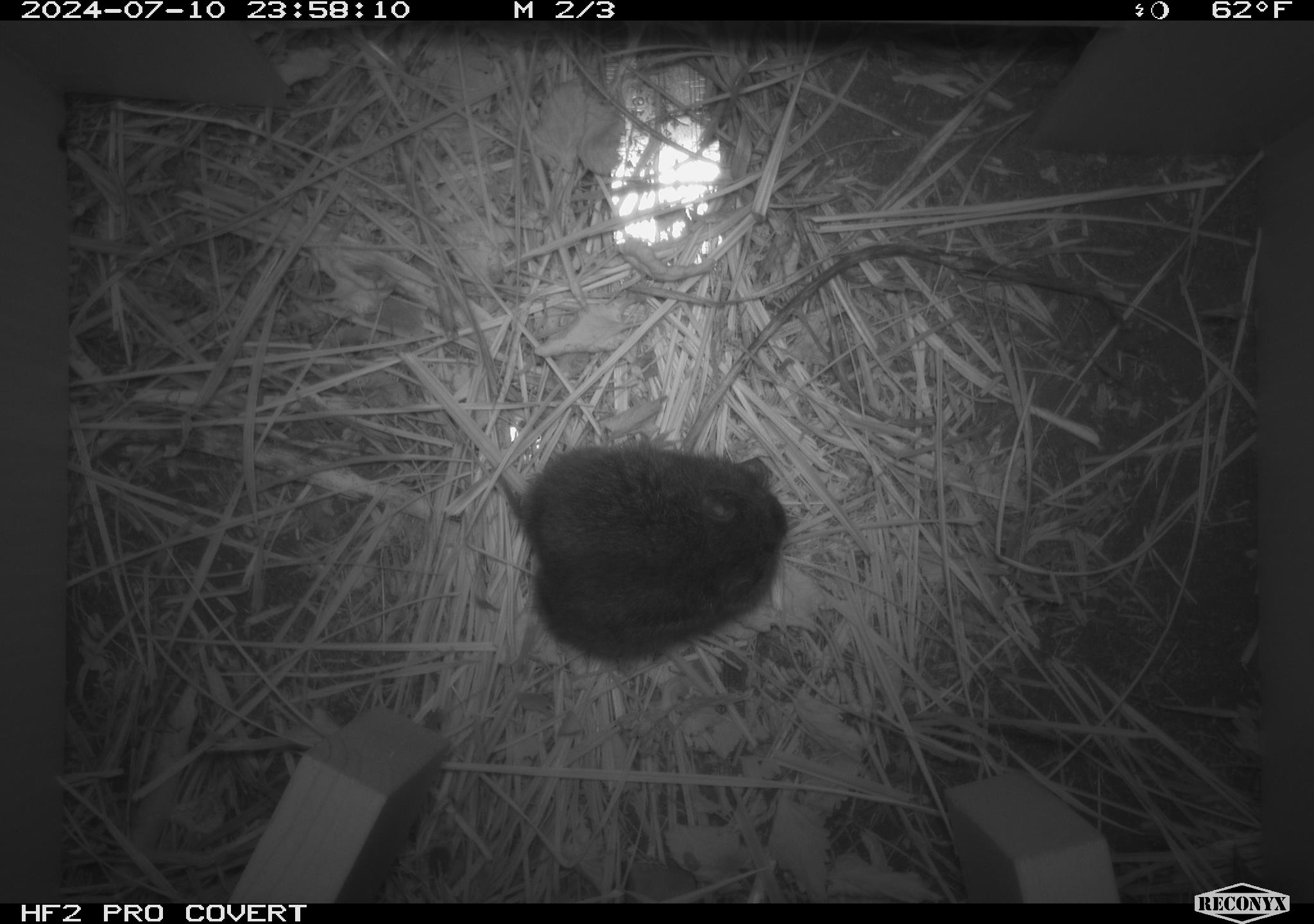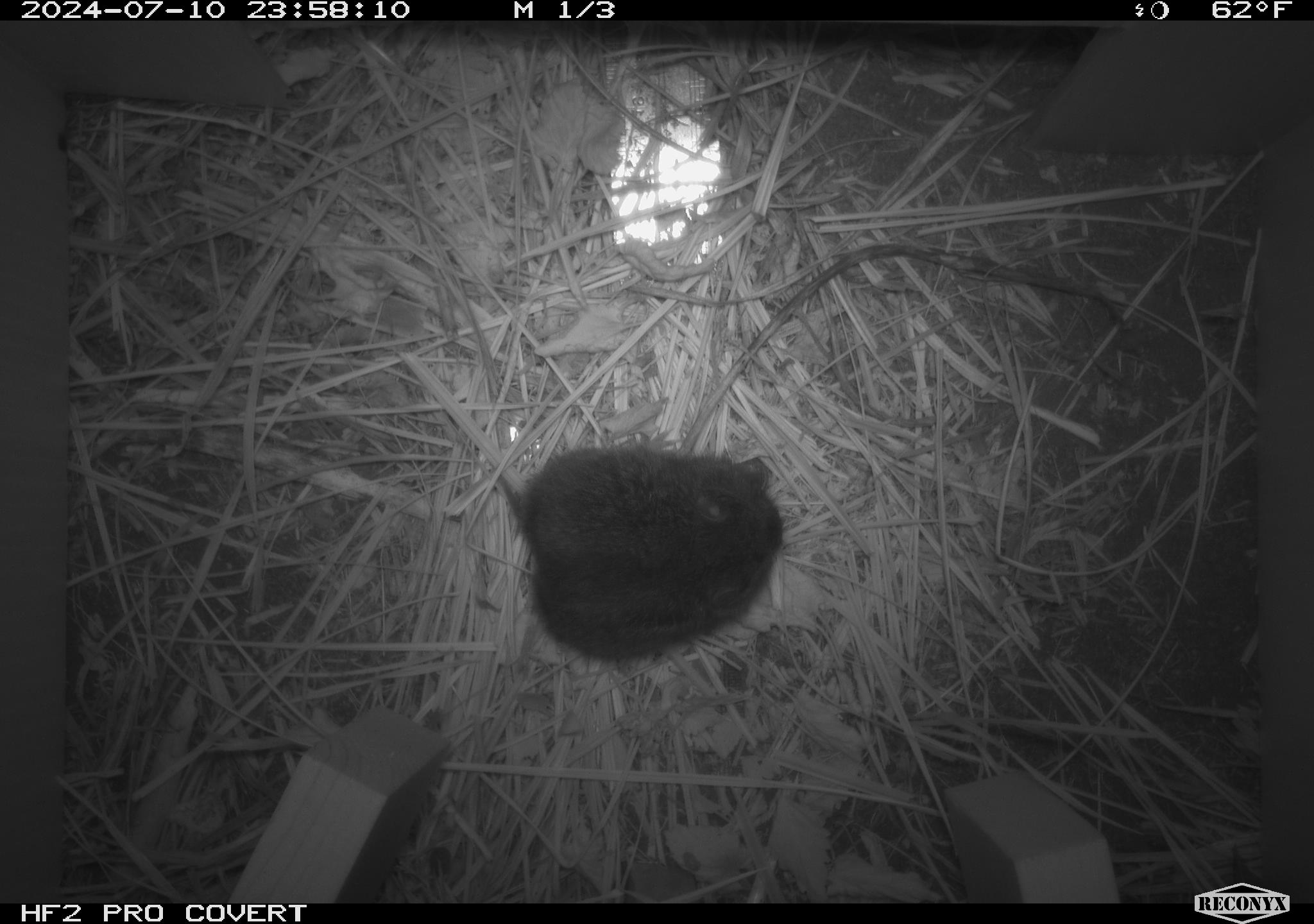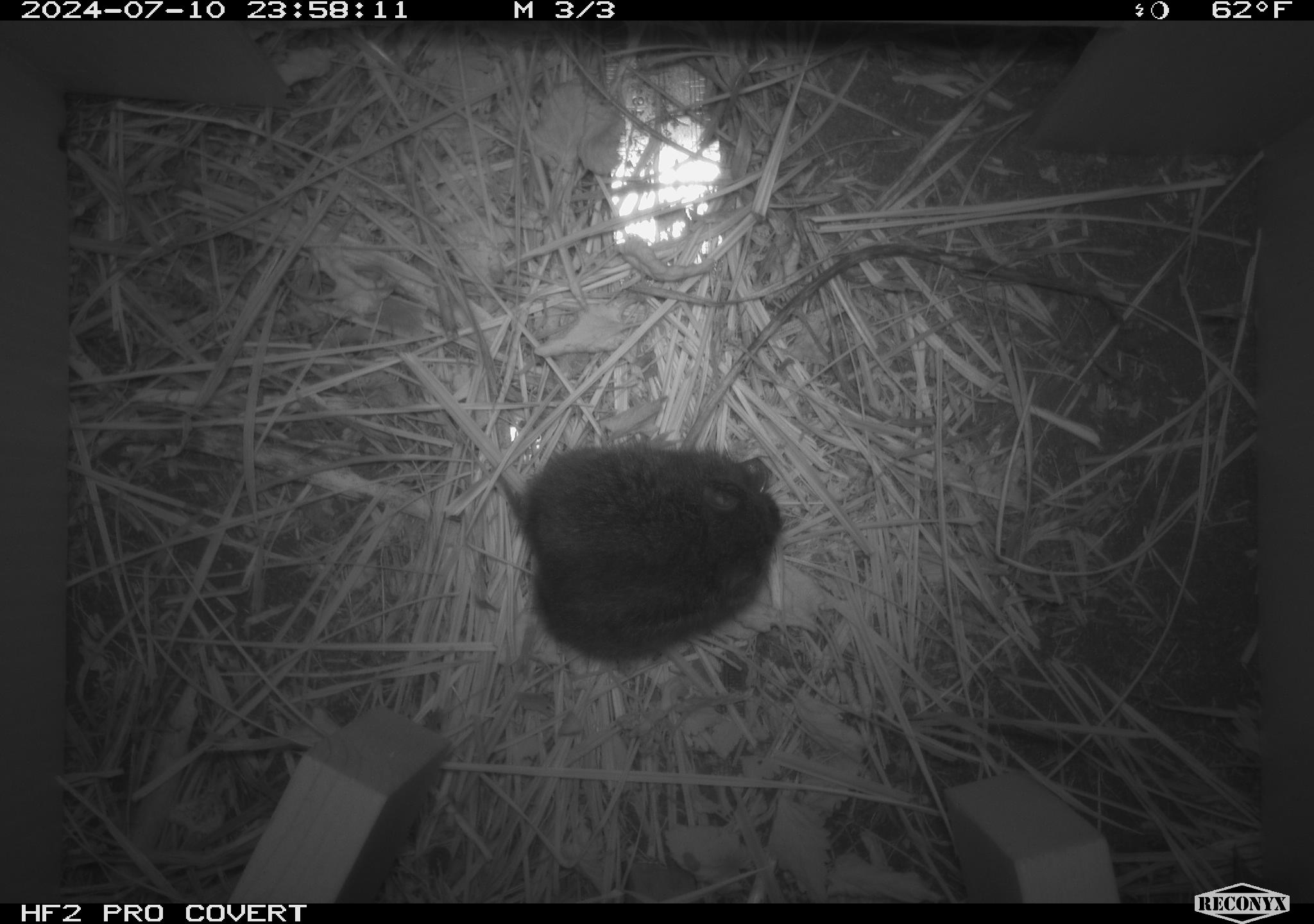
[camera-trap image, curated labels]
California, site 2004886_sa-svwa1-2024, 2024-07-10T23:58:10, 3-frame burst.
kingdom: Animalia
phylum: Chordata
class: Mammalia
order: Rodentia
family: Cricetidae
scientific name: Arvicolinae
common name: voles, lemmings, and muskrats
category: arvicolinae subfamily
Arvicolinae subfamily (voles, lemmings, and muskrats) (Arvicolinae).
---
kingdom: Animalia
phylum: Arthropoda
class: Malacostraca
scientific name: Malacostraca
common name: amphipods, crabs, isopods, krill, lobsters and shrimps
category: malacostracan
Malacostracan (amphipods, crabs, isopods, krill, lobsters and shrimps) (Malacostraca).